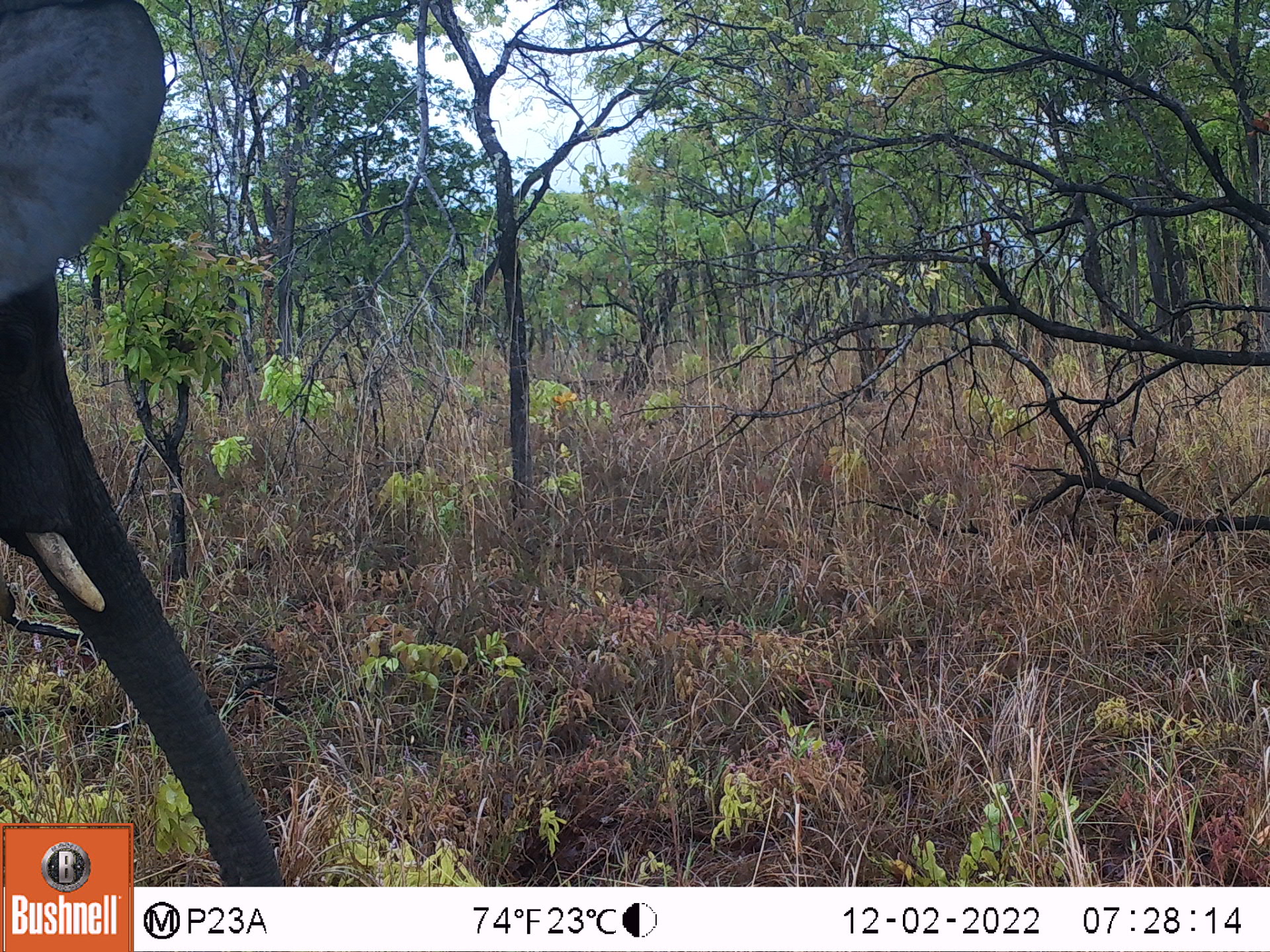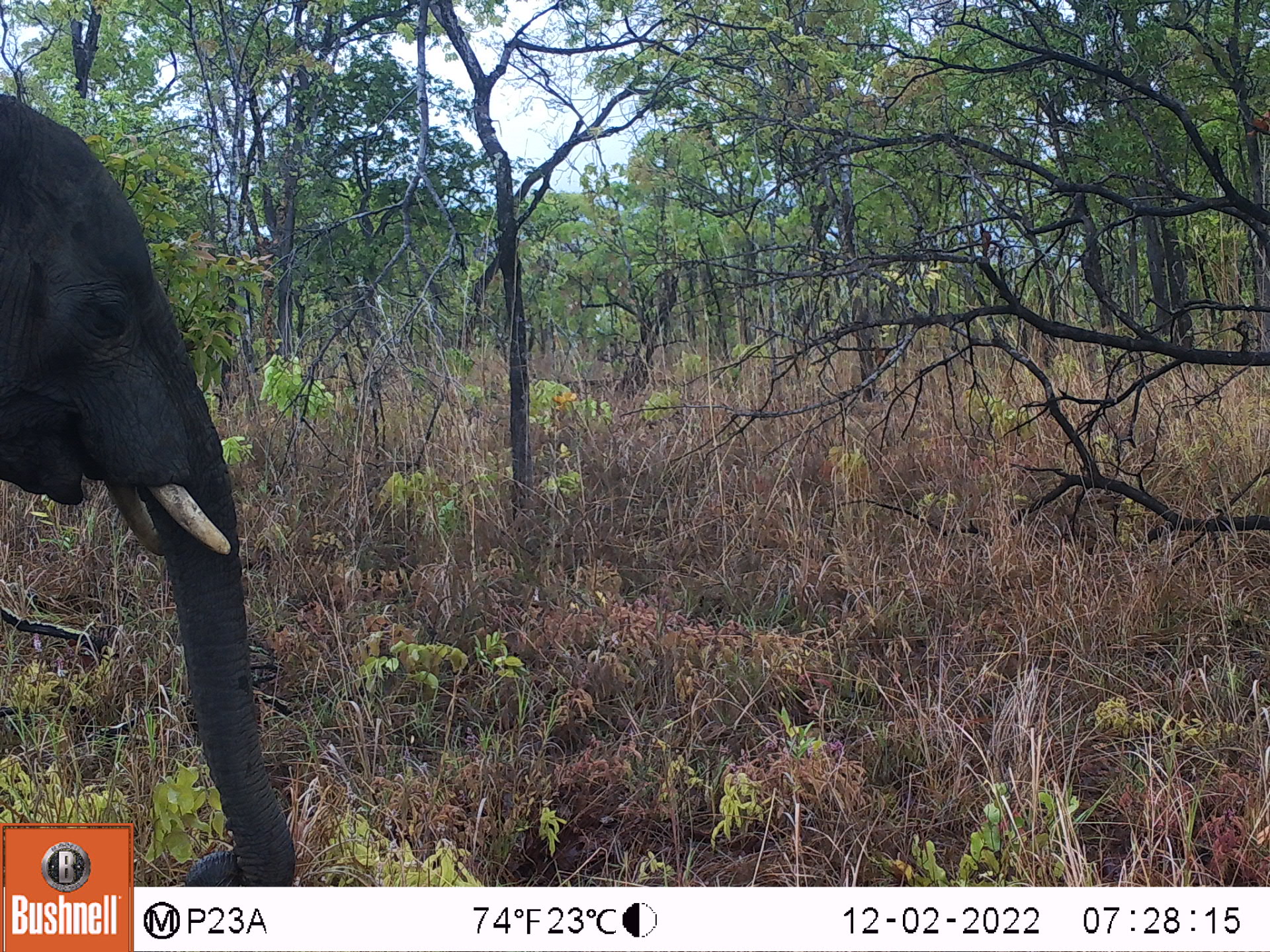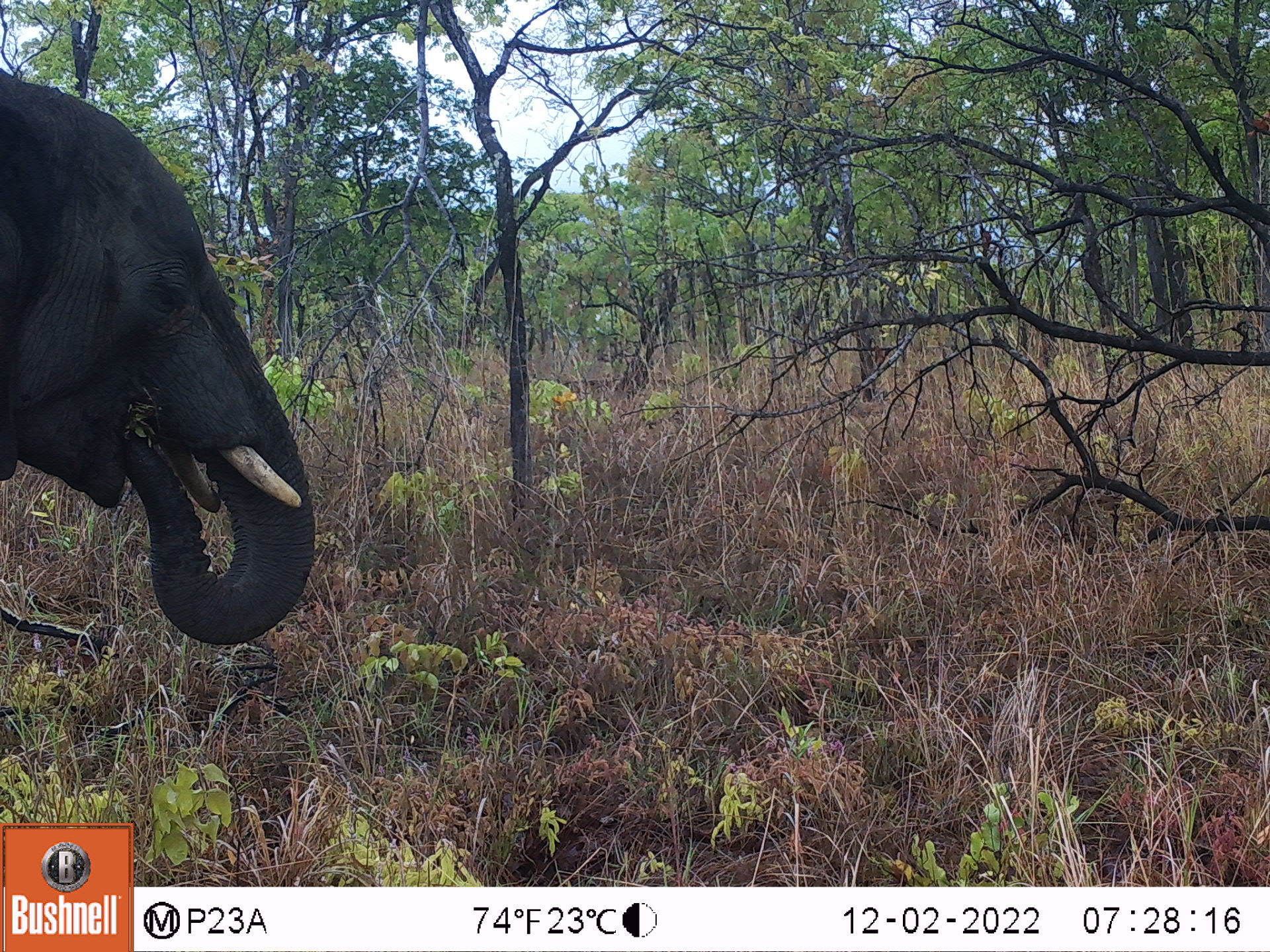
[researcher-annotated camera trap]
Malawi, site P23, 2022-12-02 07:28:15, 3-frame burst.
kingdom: Animalia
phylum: Chordata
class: Mammalia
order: Proboscidea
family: Elephantidae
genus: Loxodonta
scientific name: Loxodonta africana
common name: african savanna elephant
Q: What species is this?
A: African savanna elephant (Loxodonta africana).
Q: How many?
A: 1.